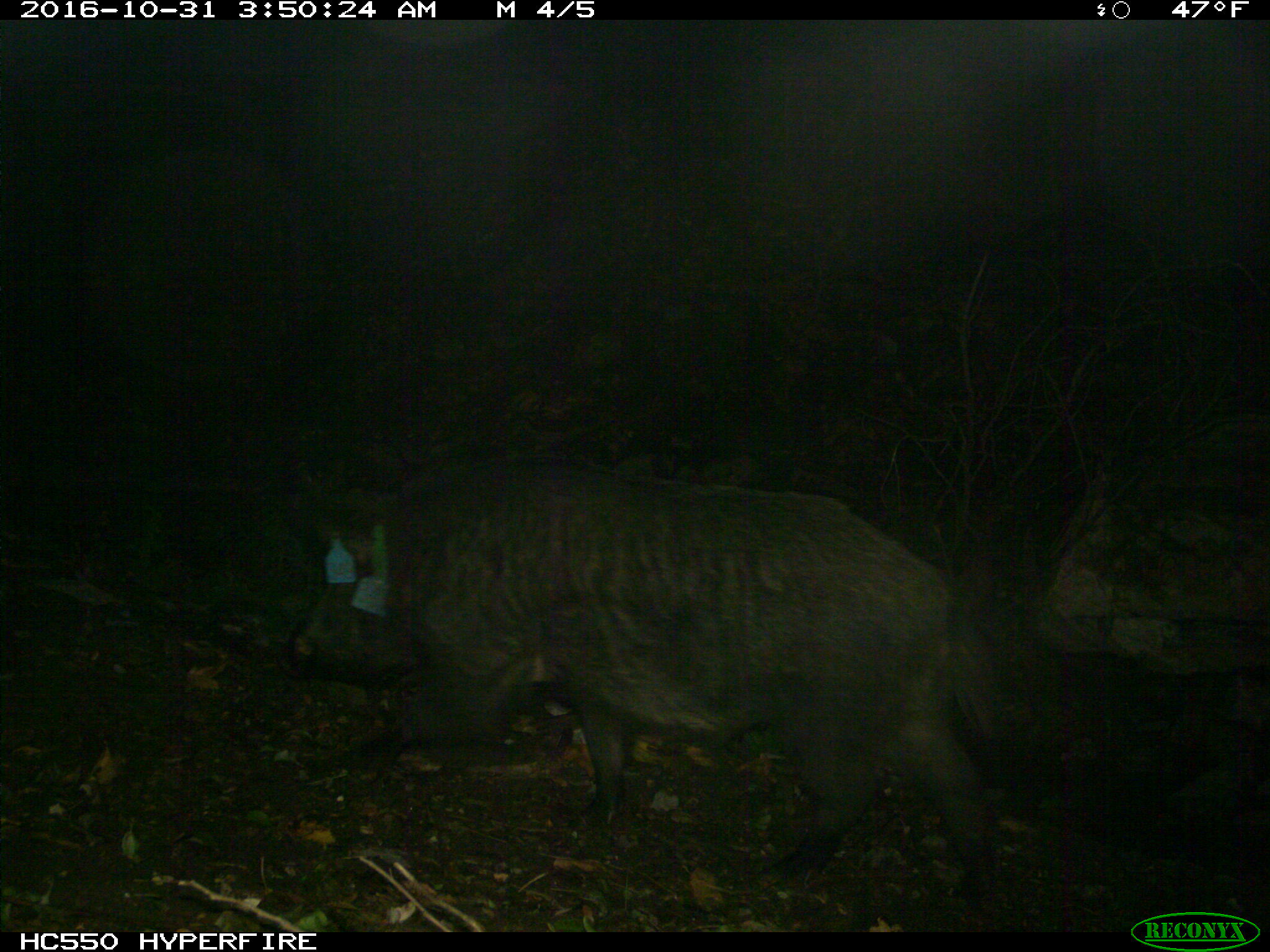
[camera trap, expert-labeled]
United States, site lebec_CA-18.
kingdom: Animalia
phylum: Chordata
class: Mammalia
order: Artiodactyla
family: Suidae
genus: Sus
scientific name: Sus scrofa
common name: wild boar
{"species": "Sus scrofa (wild boar)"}